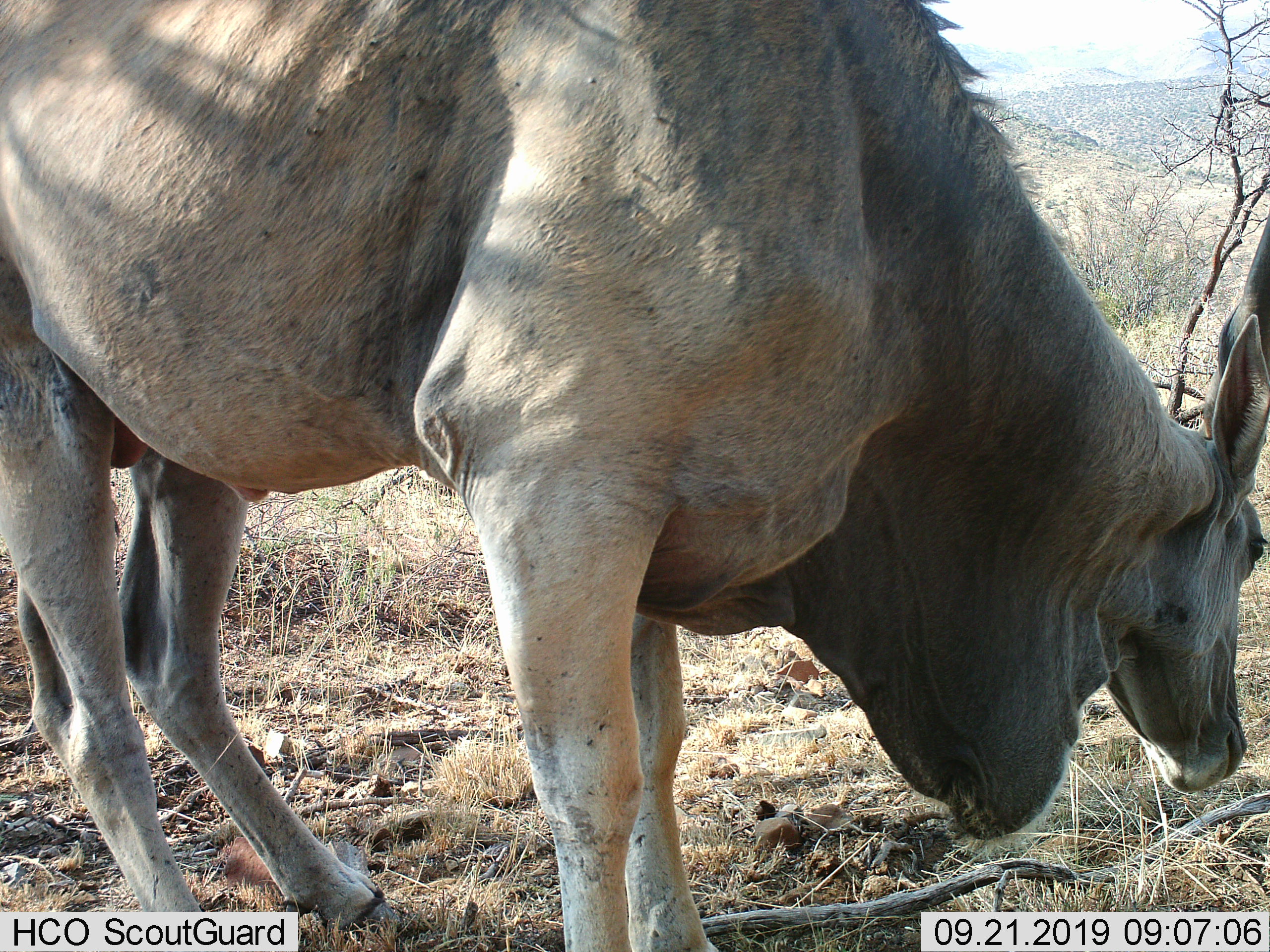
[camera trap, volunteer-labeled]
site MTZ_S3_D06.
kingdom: Animalia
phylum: Chordata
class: Mammalia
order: Artiodactyla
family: Bovidae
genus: Tragelaphus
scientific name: Tragelaphus oryx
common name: eland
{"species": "eland (Tragelaphus oryx)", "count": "1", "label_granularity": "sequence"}